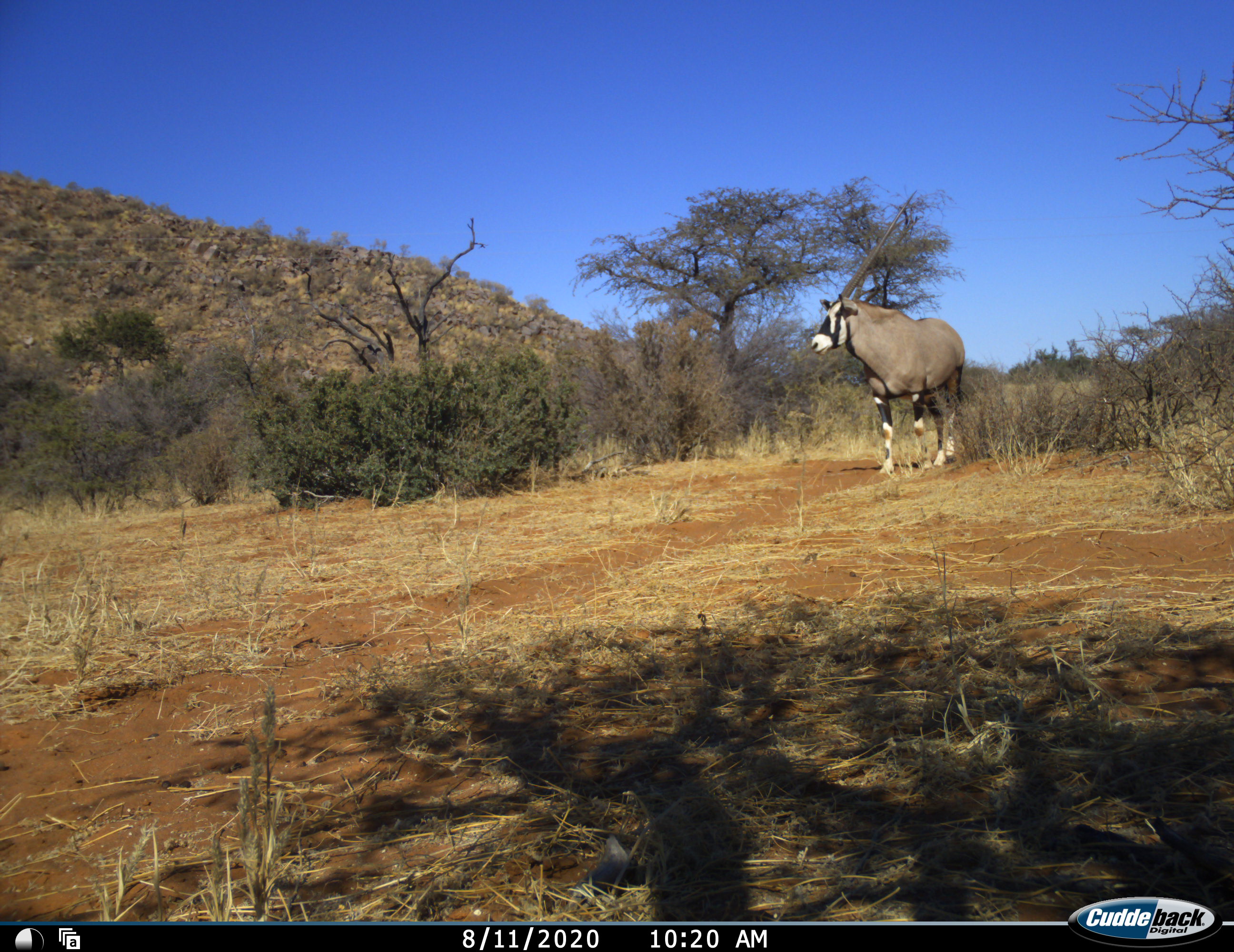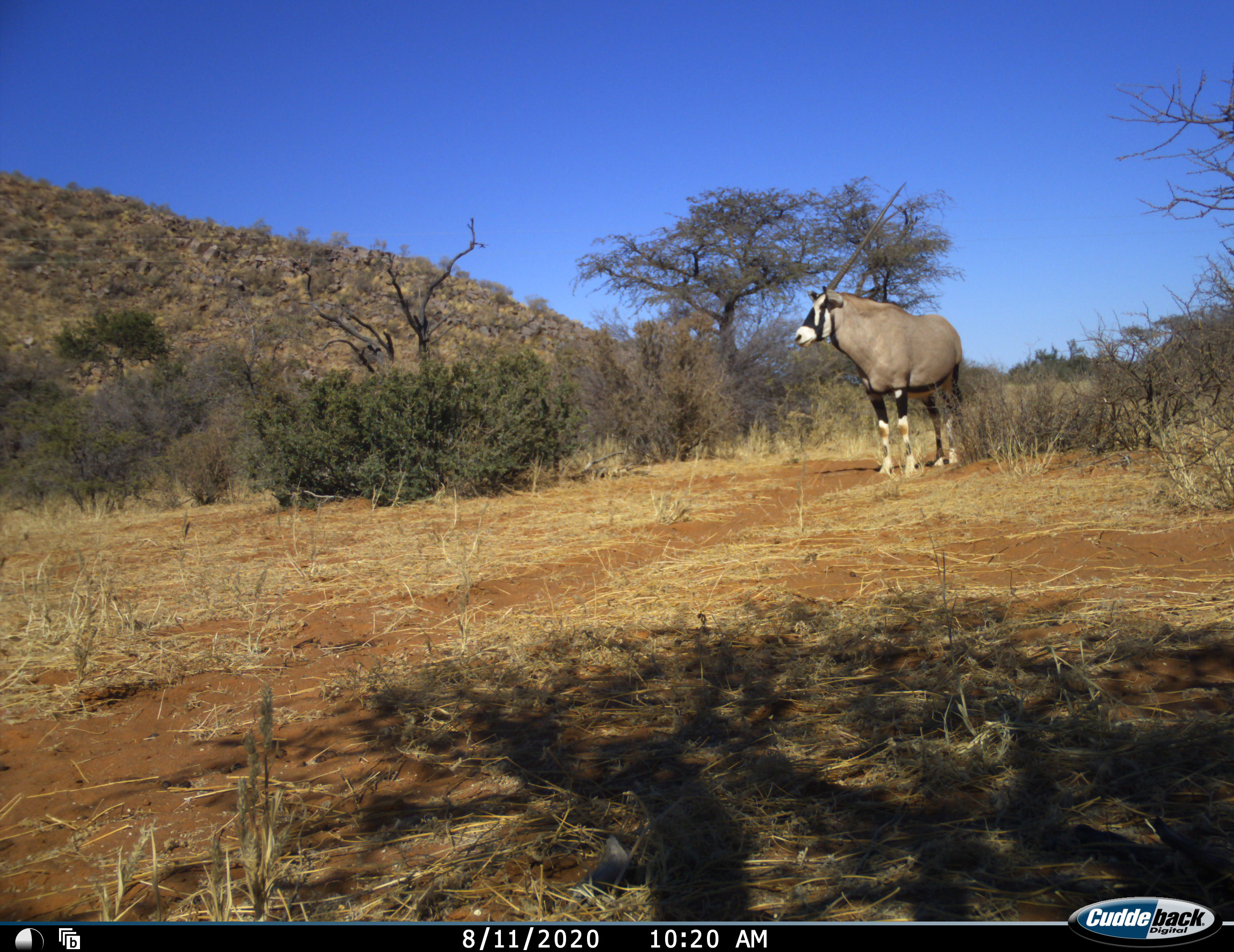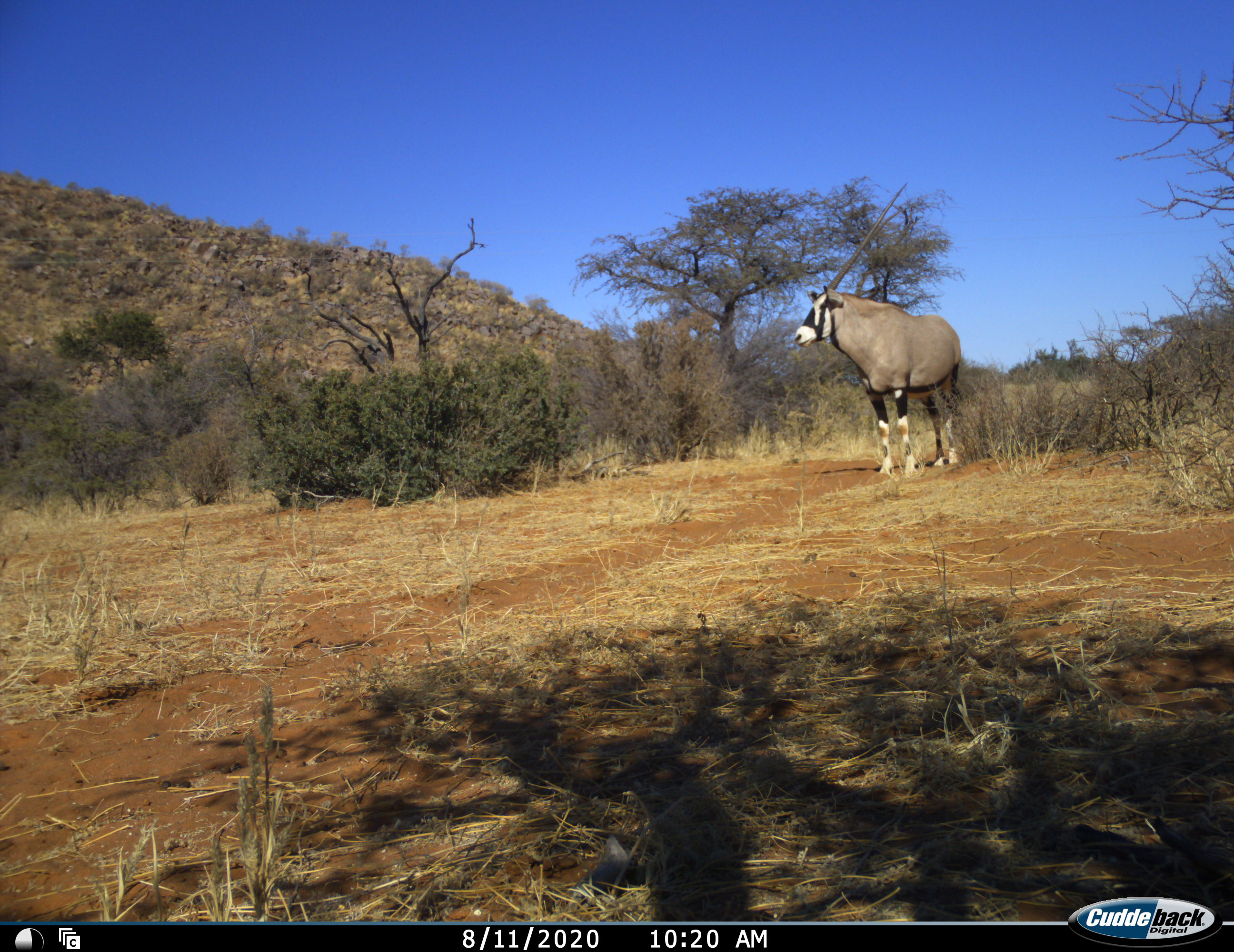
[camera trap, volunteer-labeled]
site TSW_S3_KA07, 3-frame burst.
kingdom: Animalia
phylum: Chordata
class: Mammalia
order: Artiodactyla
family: Bovidae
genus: Oryx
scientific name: Oryx gazella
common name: gemsbok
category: oryx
Oryx (gemsbok) (Oryx gazella), count 1. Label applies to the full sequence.